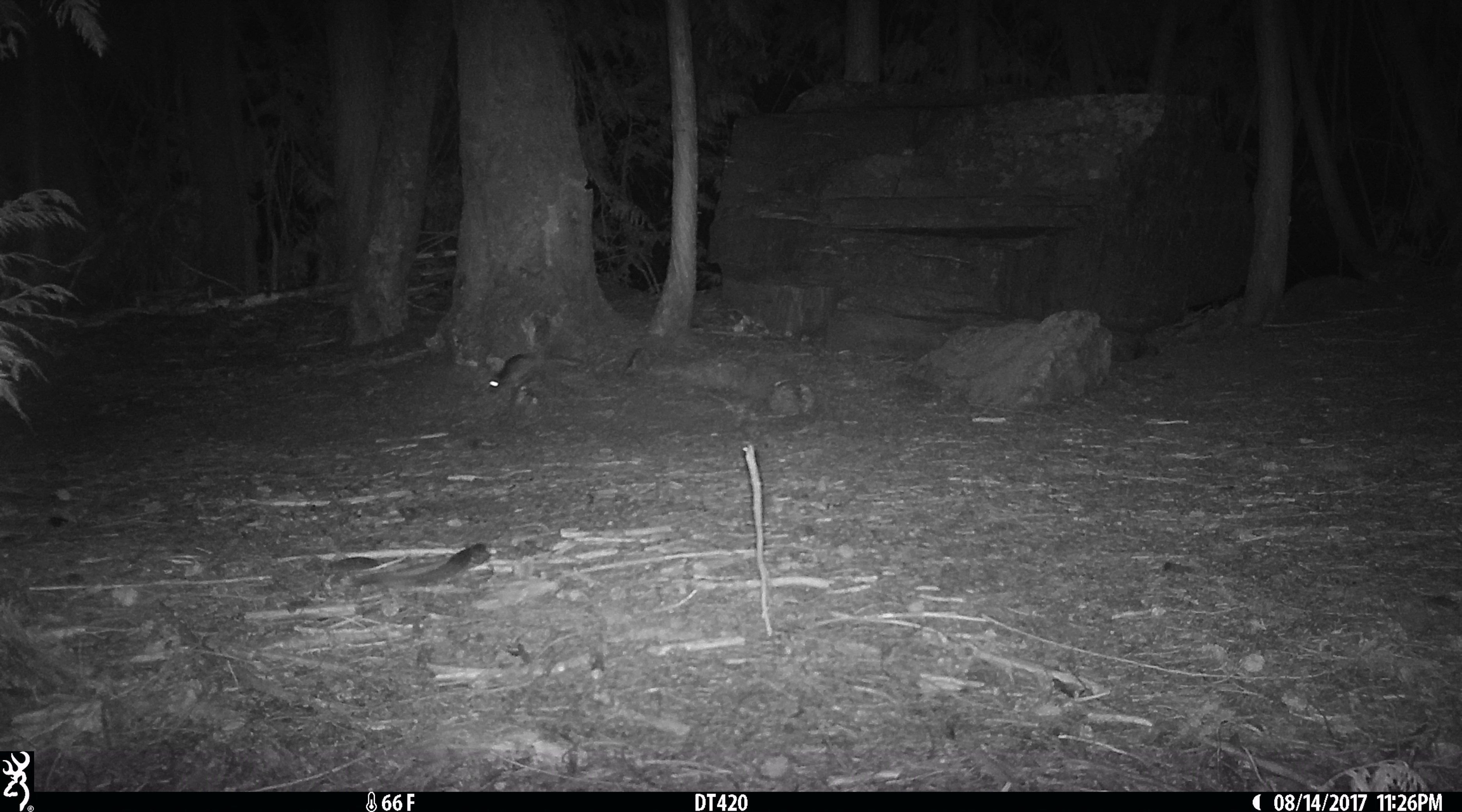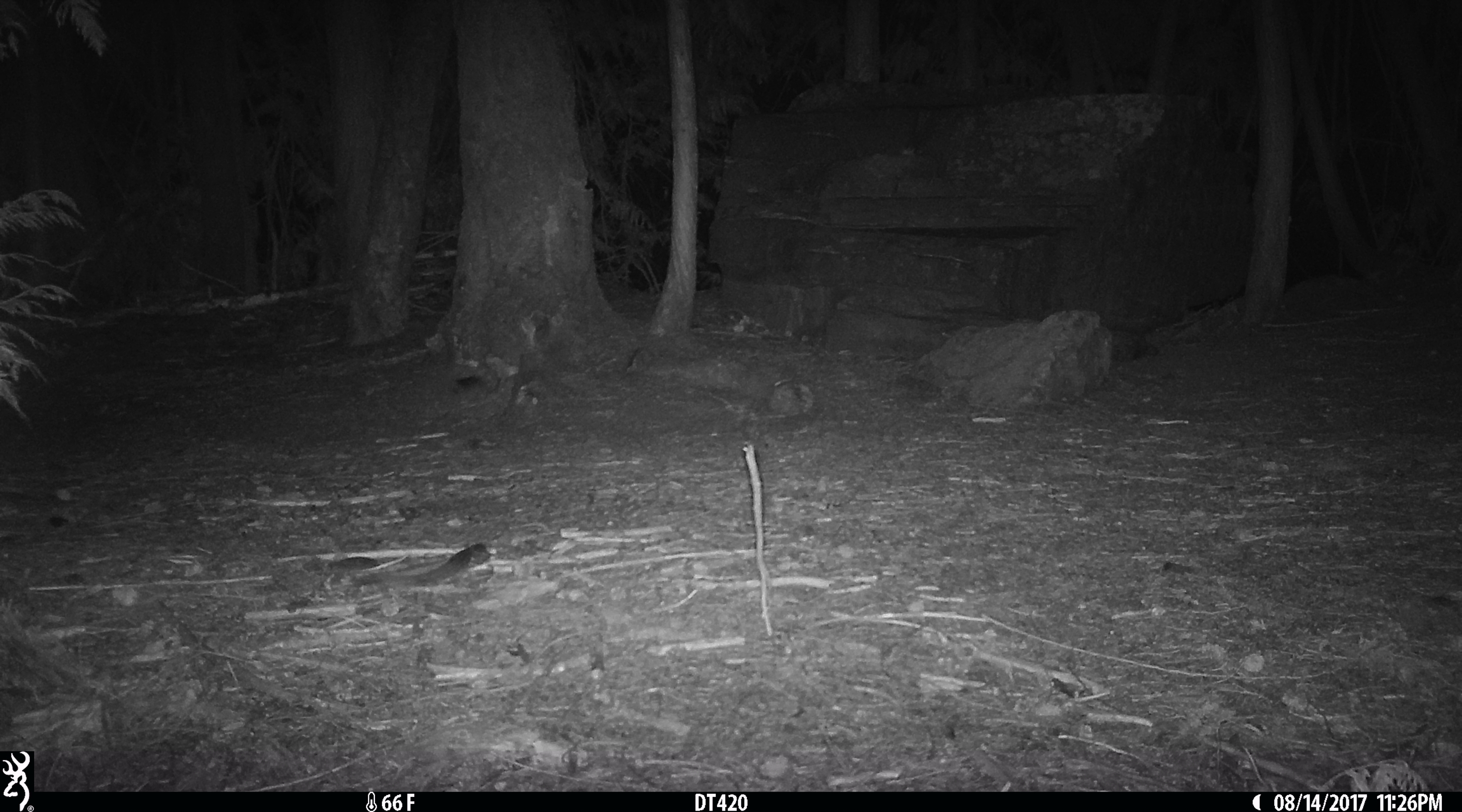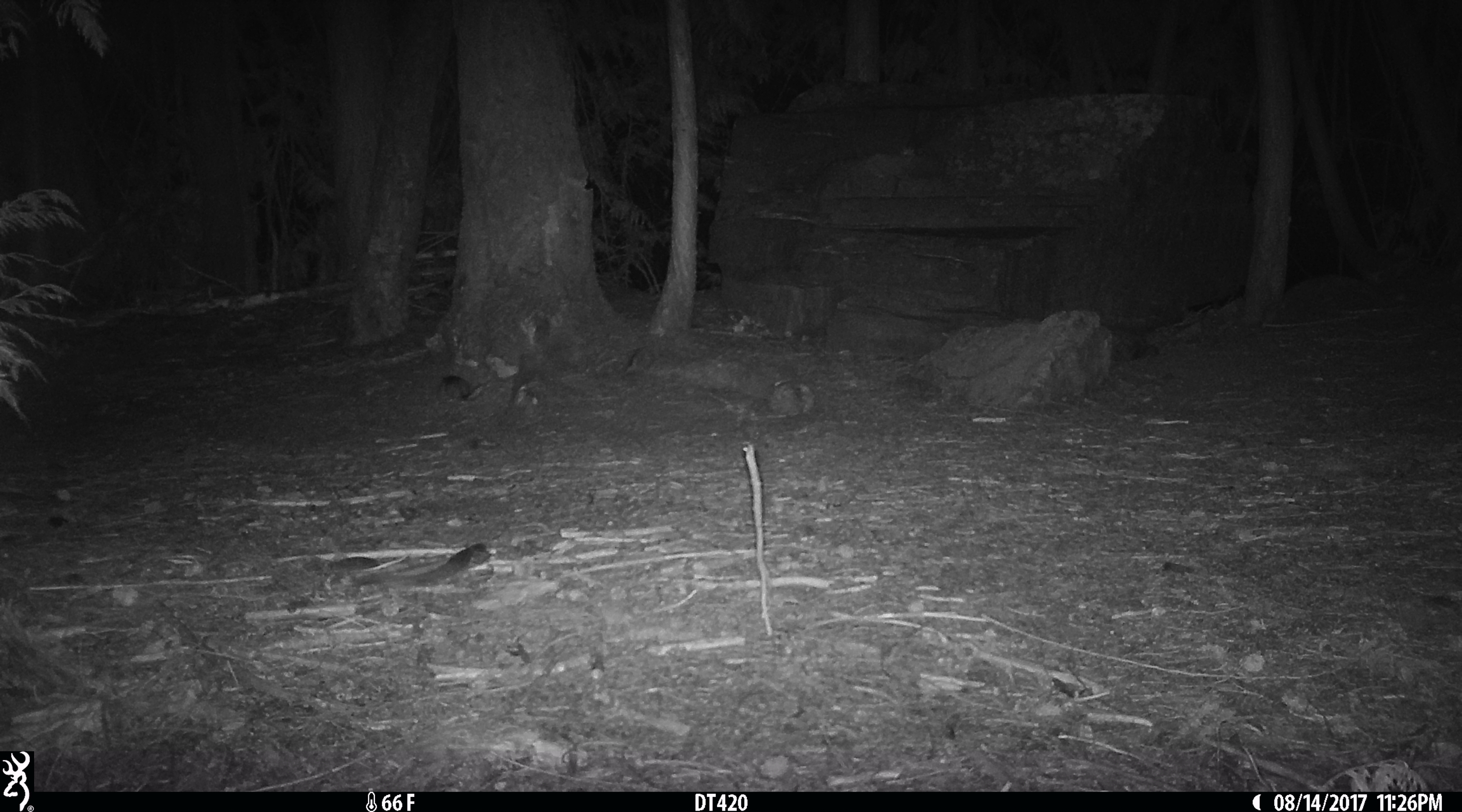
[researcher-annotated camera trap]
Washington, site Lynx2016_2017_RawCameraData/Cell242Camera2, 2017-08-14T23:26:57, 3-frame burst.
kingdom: Animalia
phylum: Chordata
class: Mammalia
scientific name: Mammalia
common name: small mammal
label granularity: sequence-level